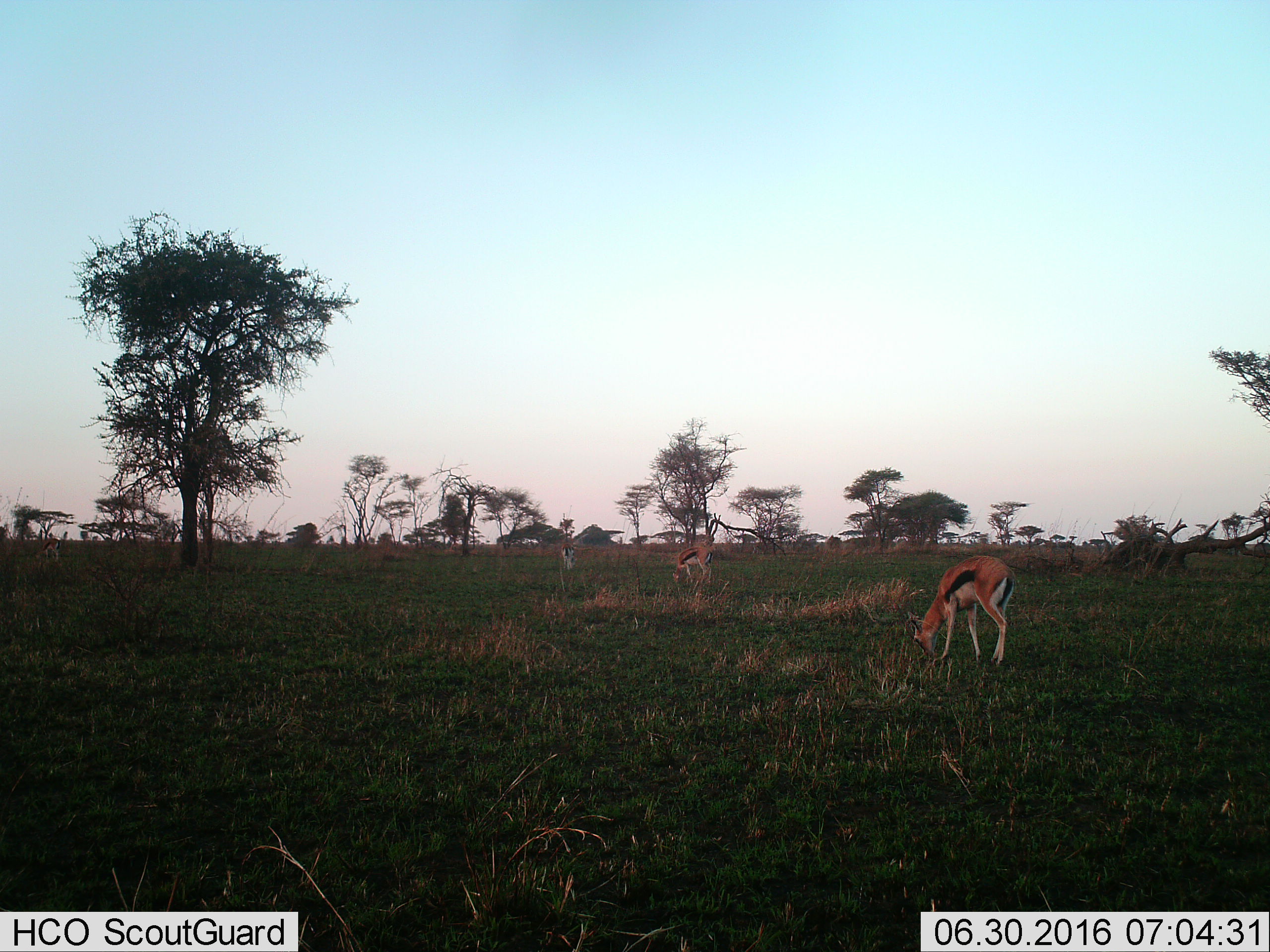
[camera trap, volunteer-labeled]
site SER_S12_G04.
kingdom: Animalia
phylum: Chordata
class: Mammalia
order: Artiodactyla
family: Bovidae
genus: Eudorcas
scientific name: Eudorcas thomsonii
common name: thomson's gazelle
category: gazellethomsons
Gazellethomsons (thomson's gazelle) (Eudorcas thomsonii), count 3. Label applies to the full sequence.